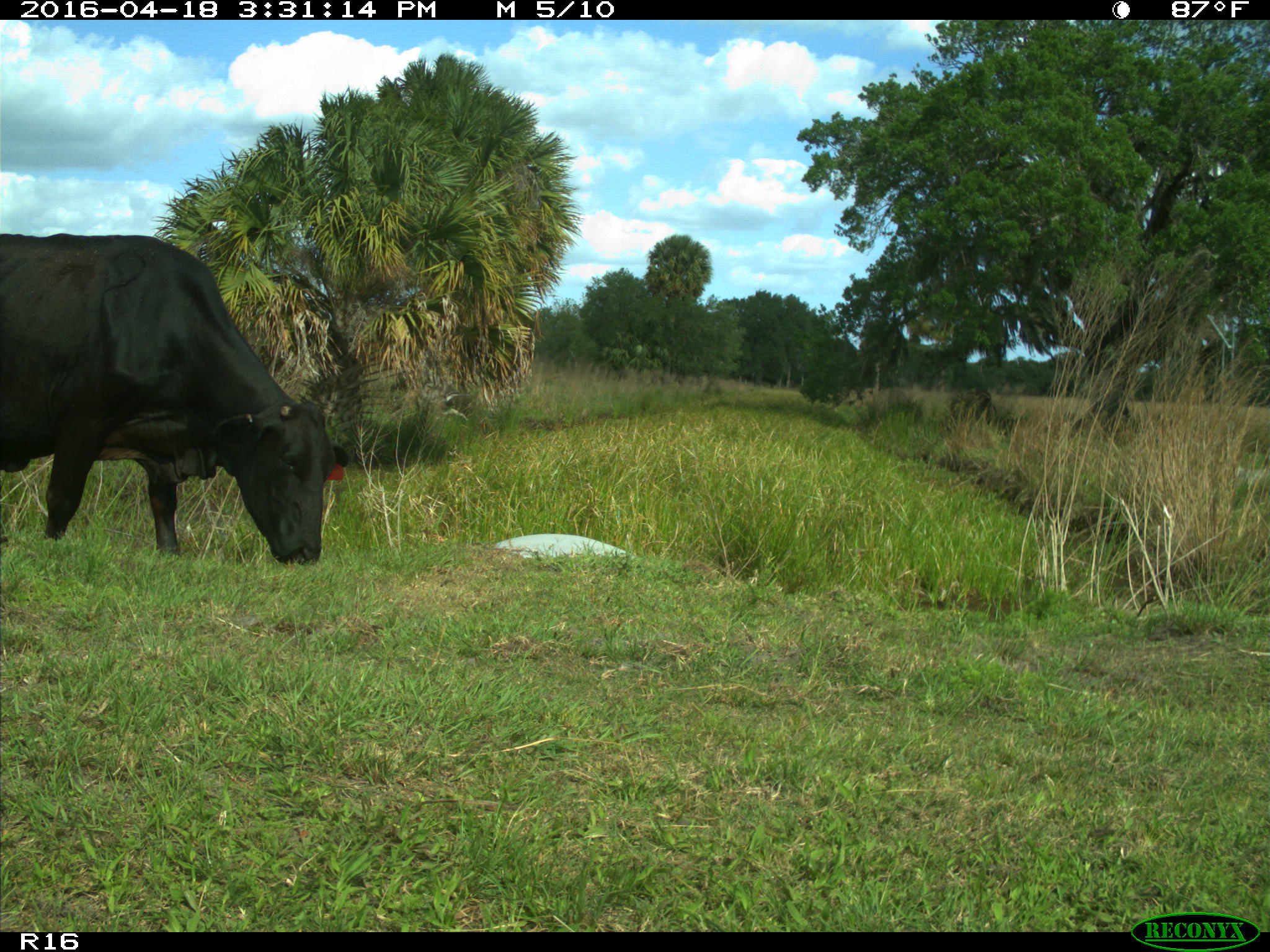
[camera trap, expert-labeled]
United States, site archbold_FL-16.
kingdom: Animalia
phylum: Chordata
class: Mammalia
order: Artiodactyla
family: Bovidae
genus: Bos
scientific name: Bos taurus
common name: domestic cow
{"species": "Bos taurus (domestic cow)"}